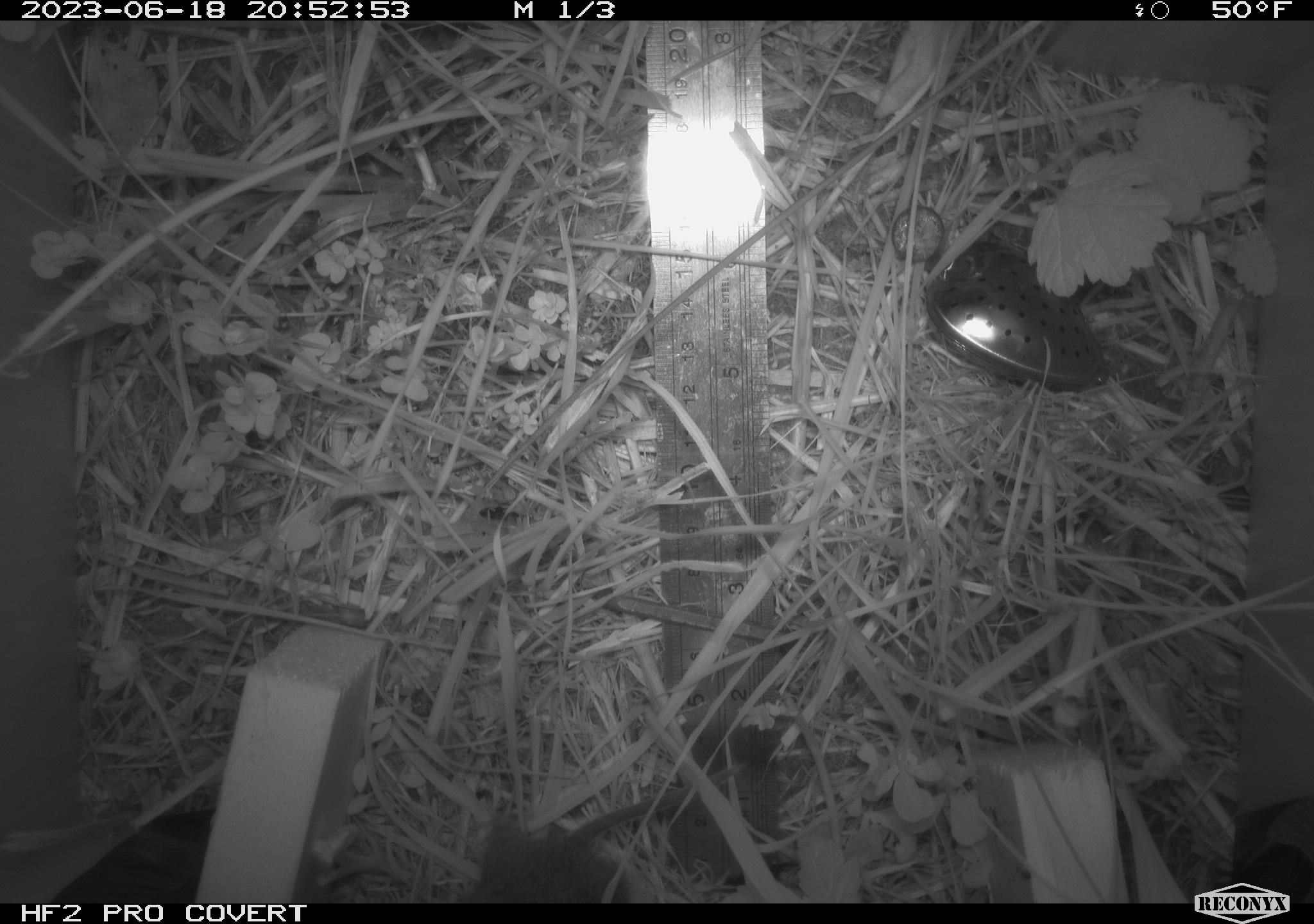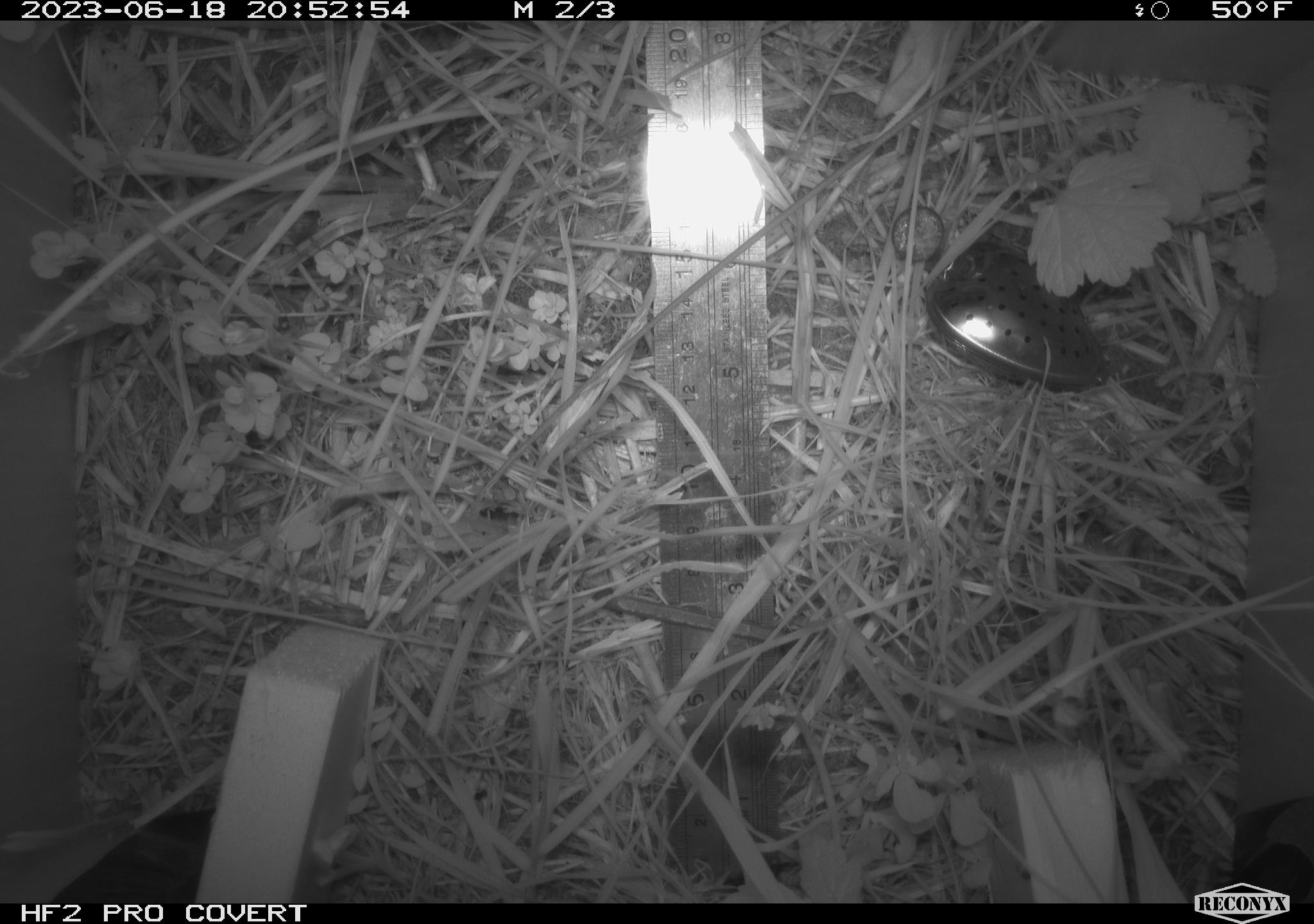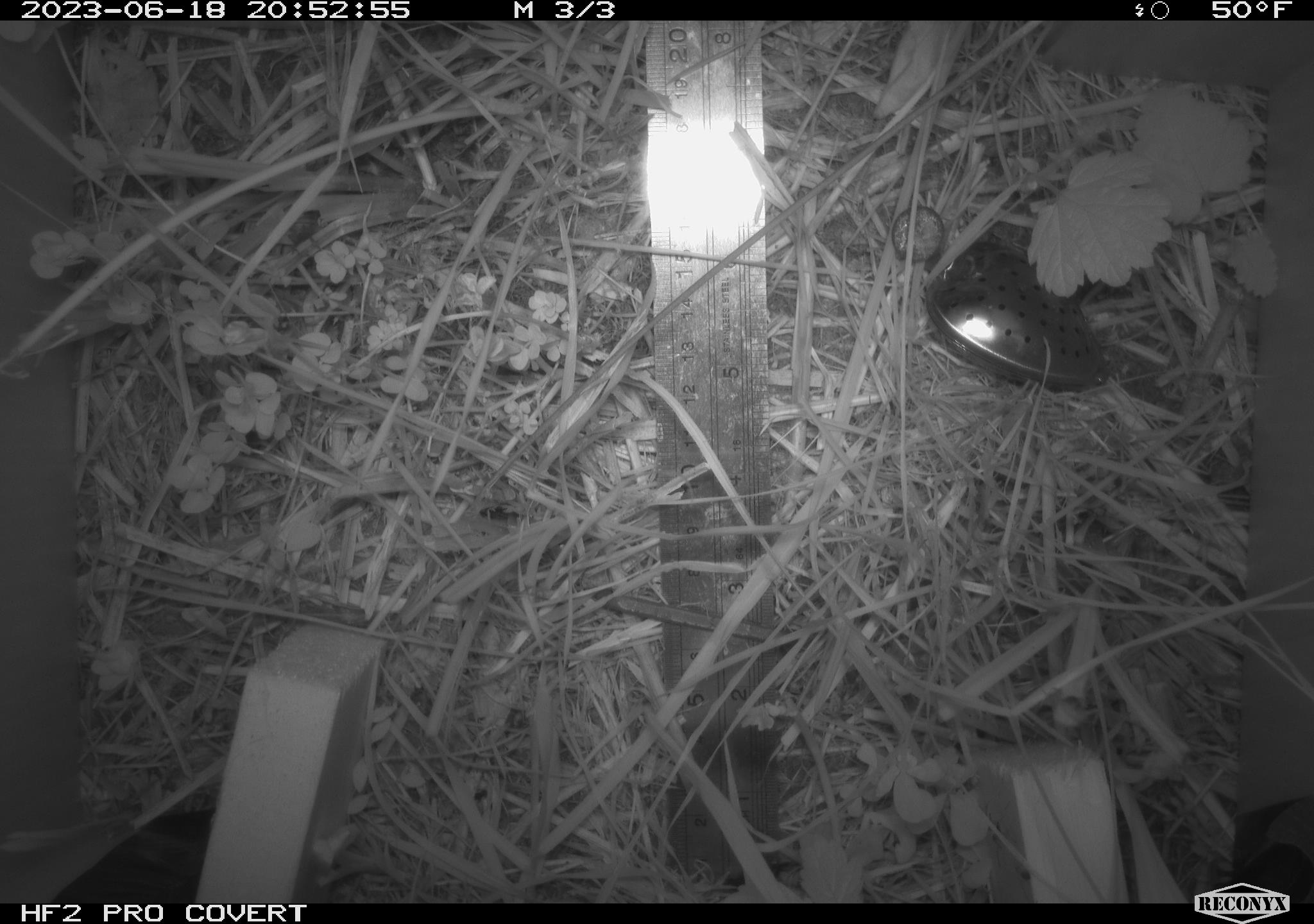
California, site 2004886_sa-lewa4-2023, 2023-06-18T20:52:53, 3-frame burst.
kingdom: Animalia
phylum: Chordata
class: Mammalia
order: Rodentia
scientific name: Rodentia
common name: rodent